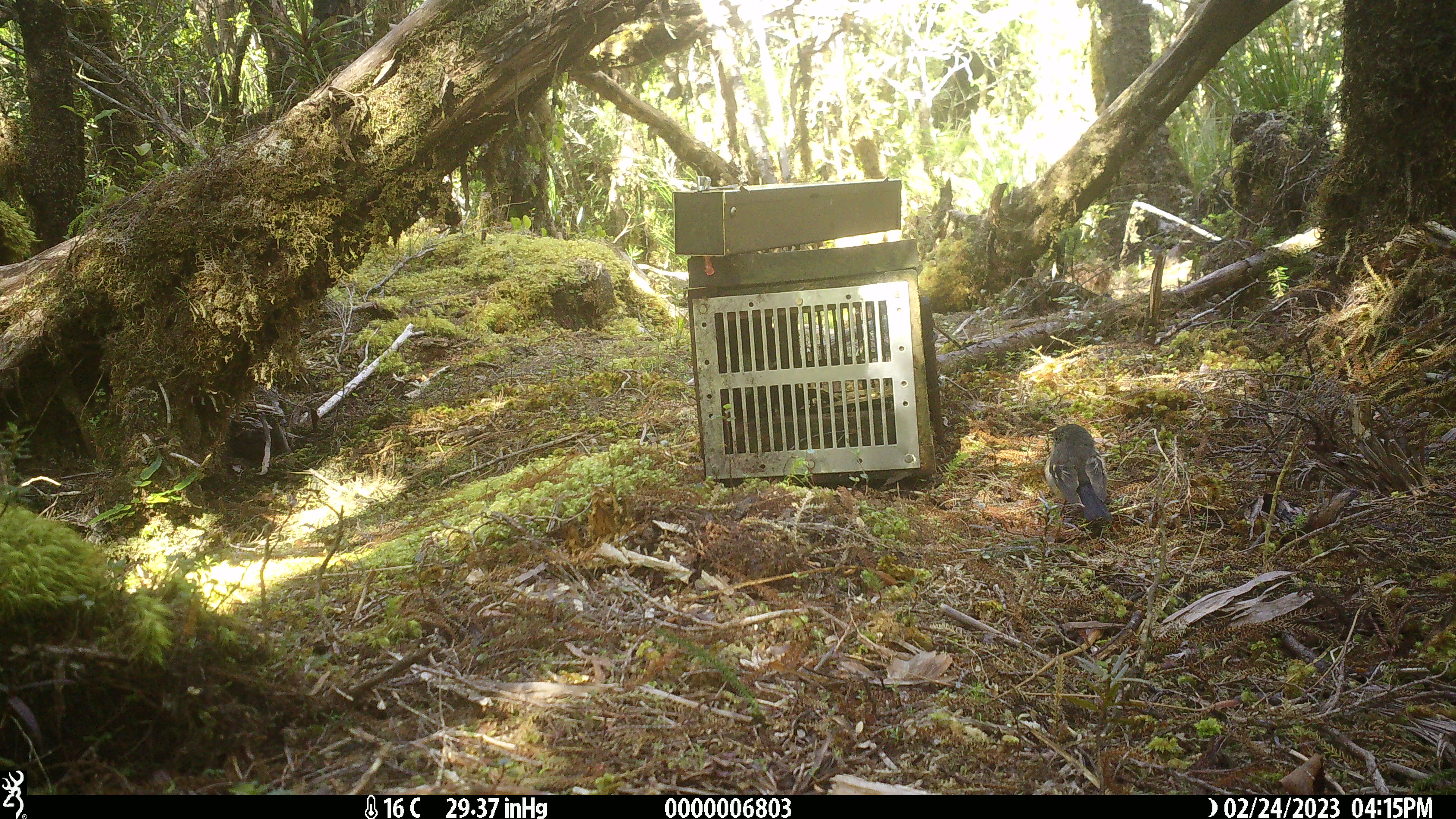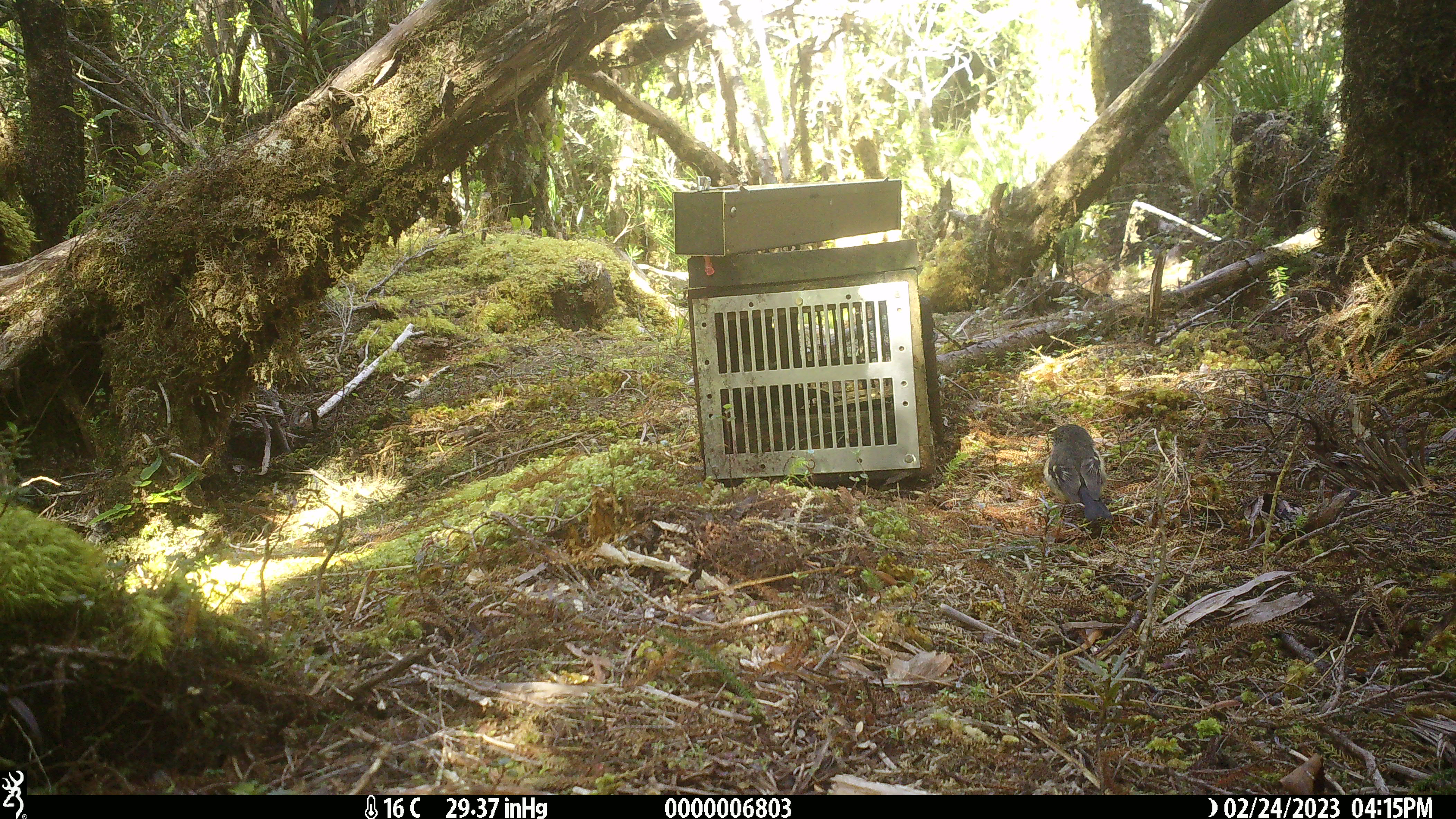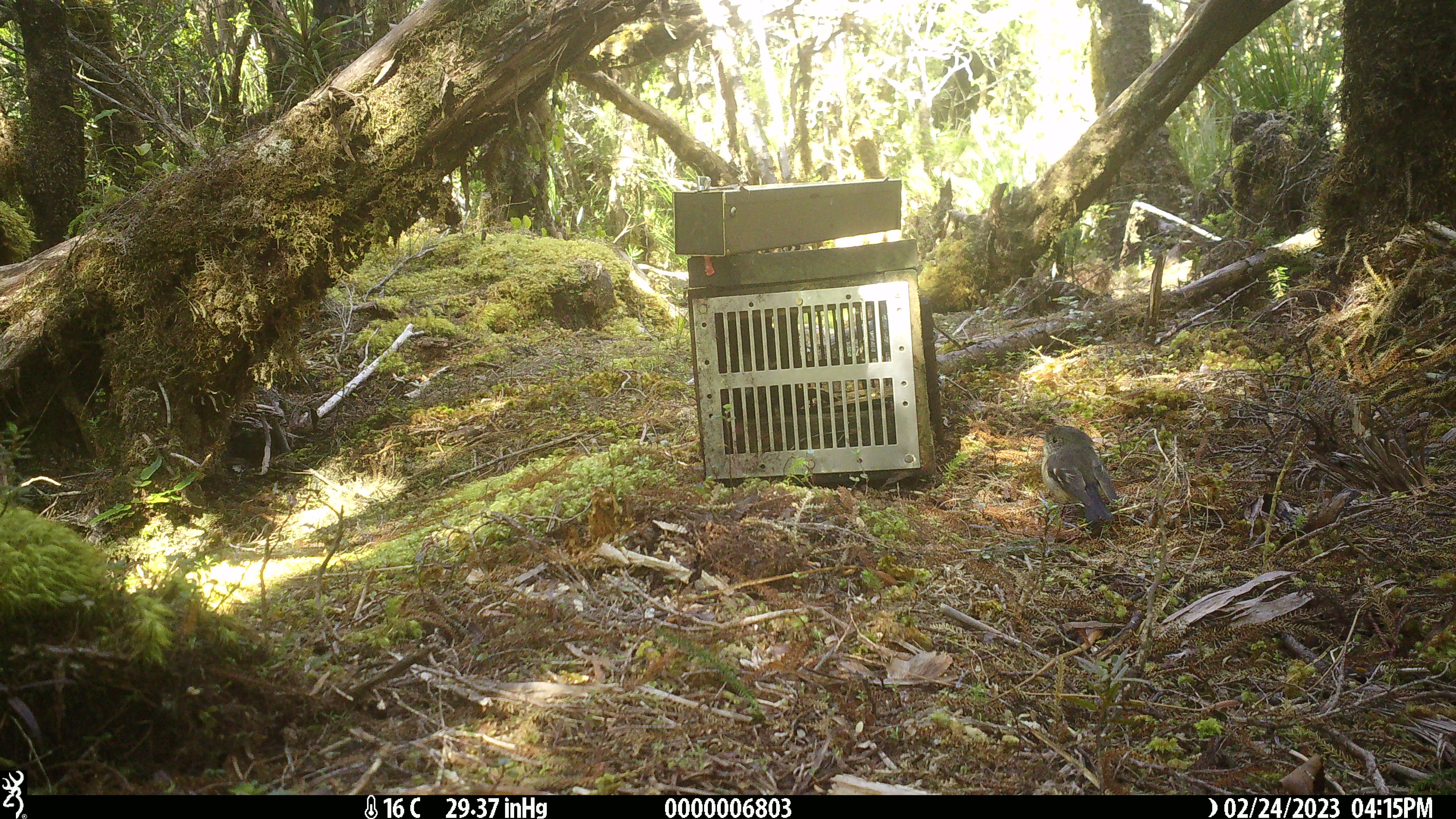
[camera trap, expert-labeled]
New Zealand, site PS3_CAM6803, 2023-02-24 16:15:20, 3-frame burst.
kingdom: Animalia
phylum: Chordata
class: Aves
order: Passeriformes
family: Petroicidae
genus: Petroica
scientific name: Petroica macrocephala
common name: tomtit